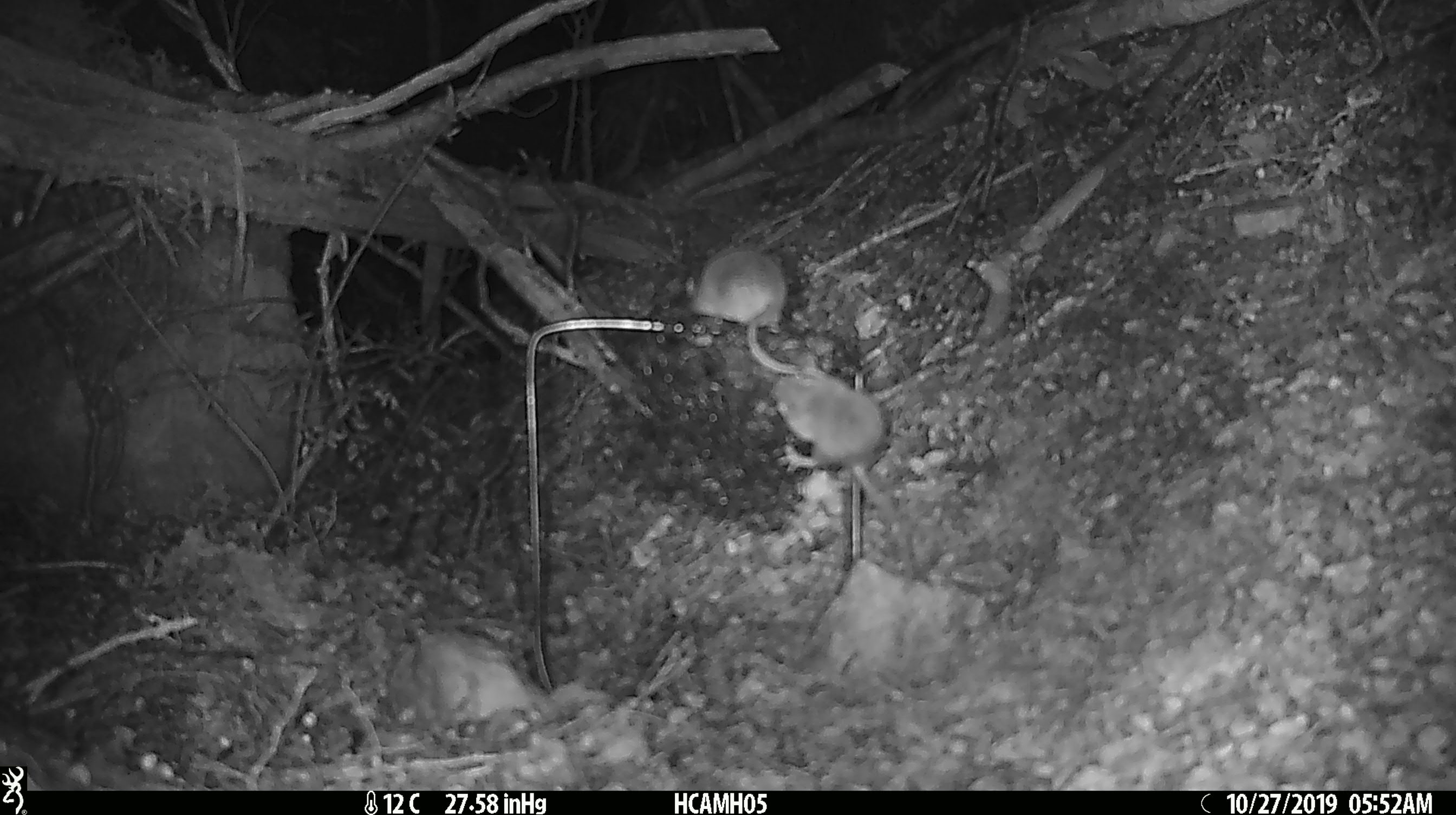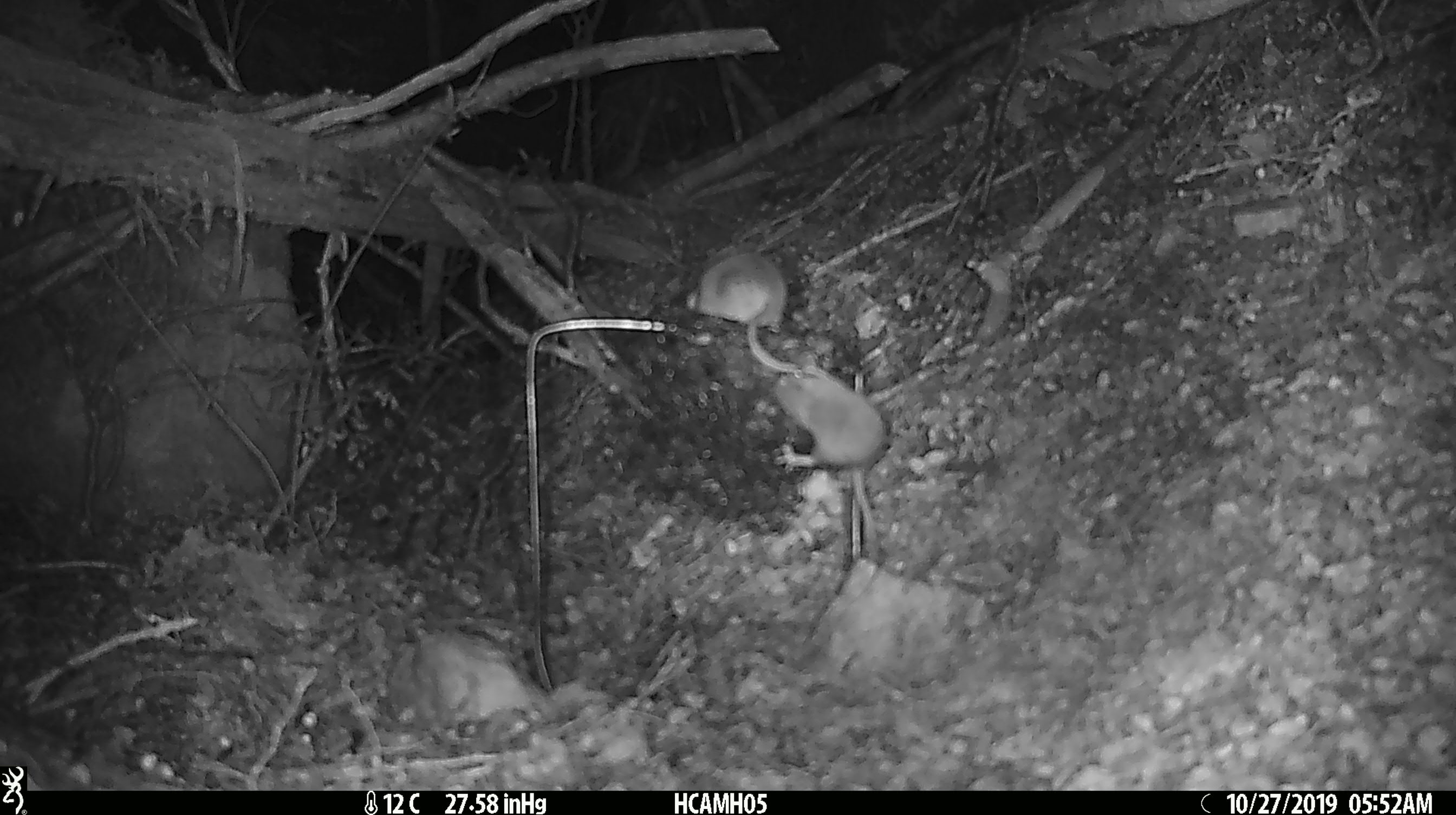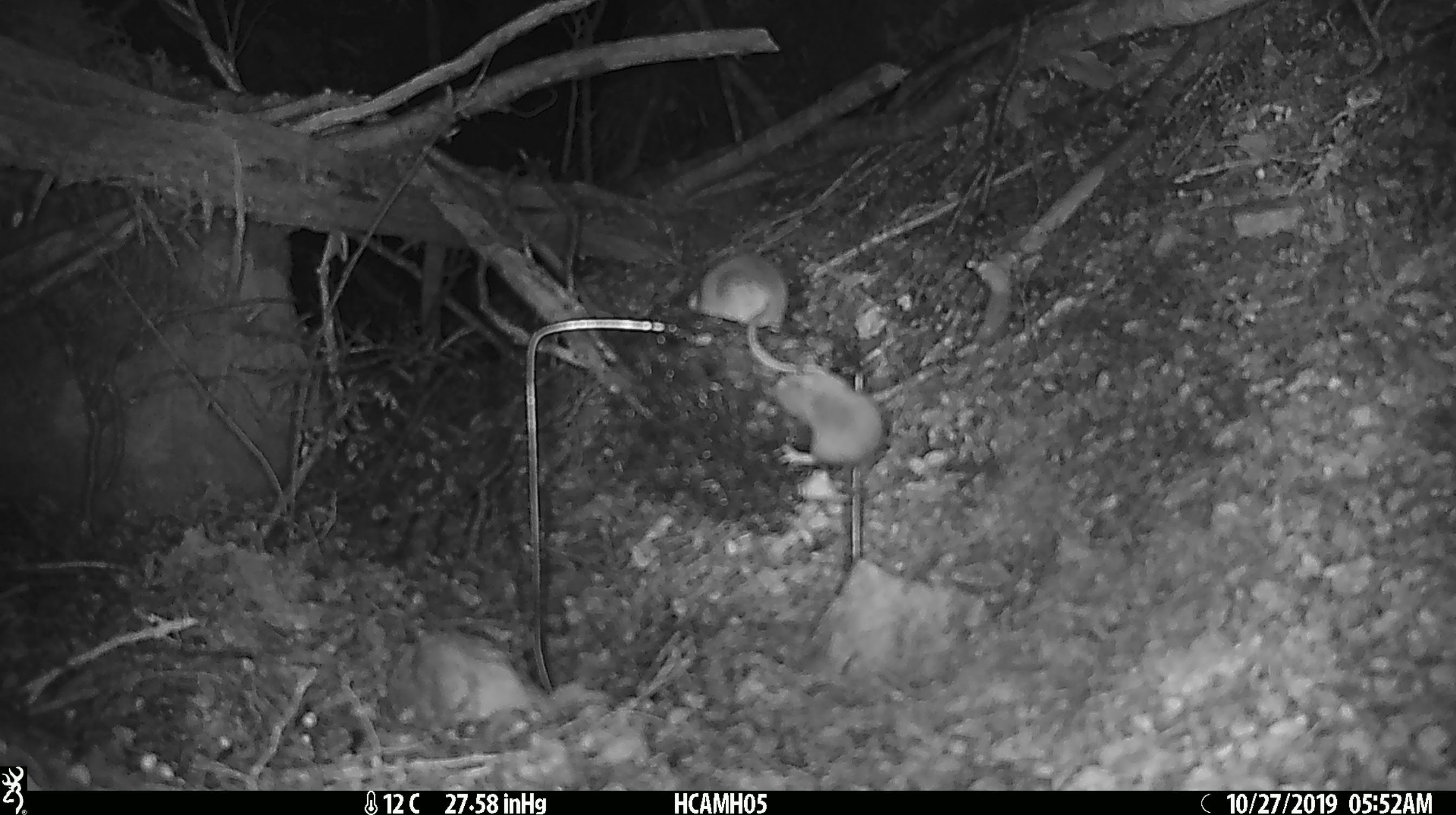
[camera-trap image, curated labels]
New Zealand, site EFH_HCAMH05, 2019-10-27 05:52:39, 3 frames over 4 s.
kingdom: Animalia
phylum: Chordata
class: Mammalia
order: Rodentia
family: Muridae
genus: Mus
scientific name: Mus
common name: mouse